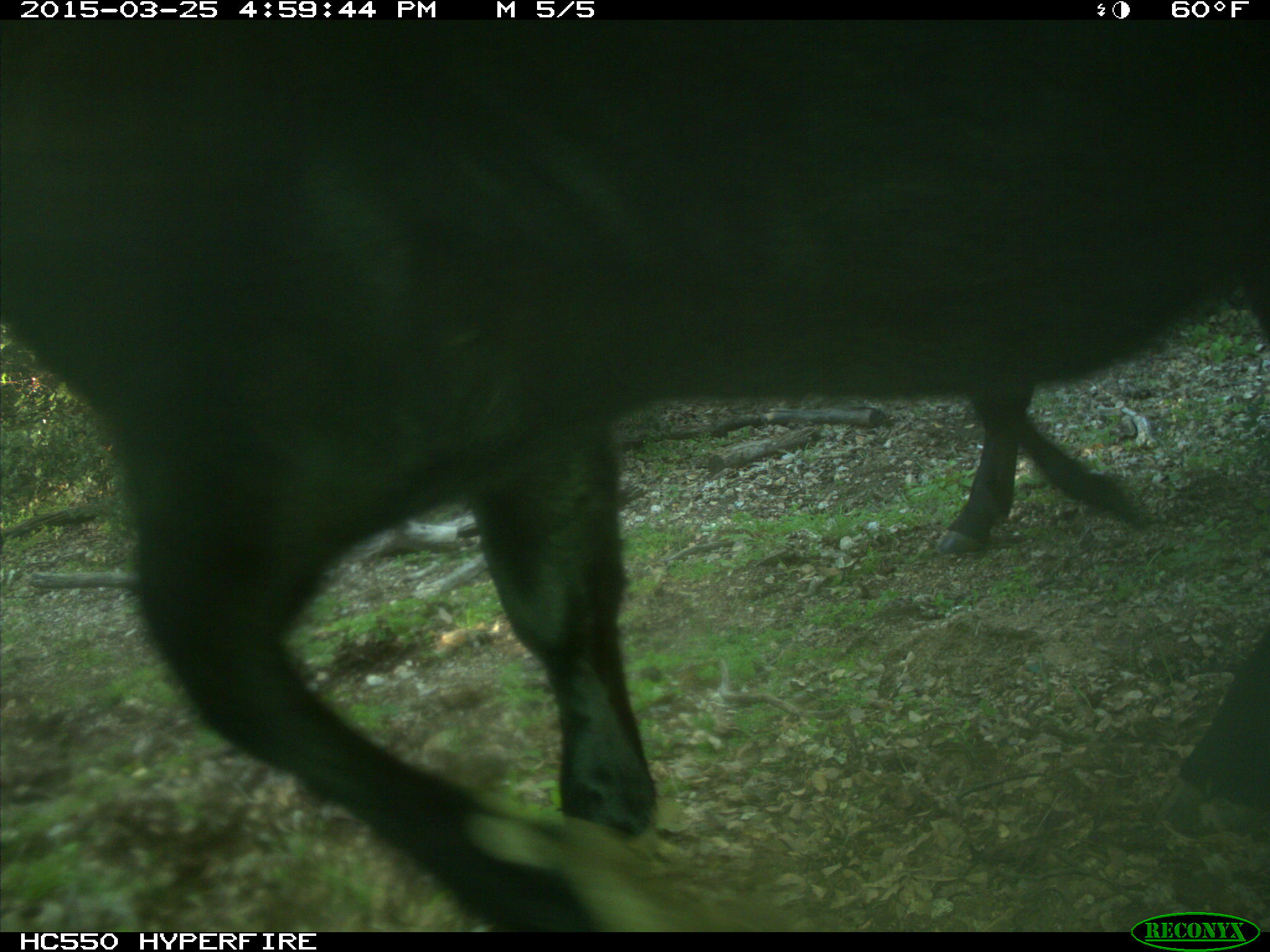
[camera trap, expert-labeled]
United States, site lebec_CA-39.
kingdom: Animalia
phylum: Chordata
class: Mammalia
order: Artiodactyla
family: Bovidae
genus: Bos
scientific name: Bos taurus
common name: domestic cow